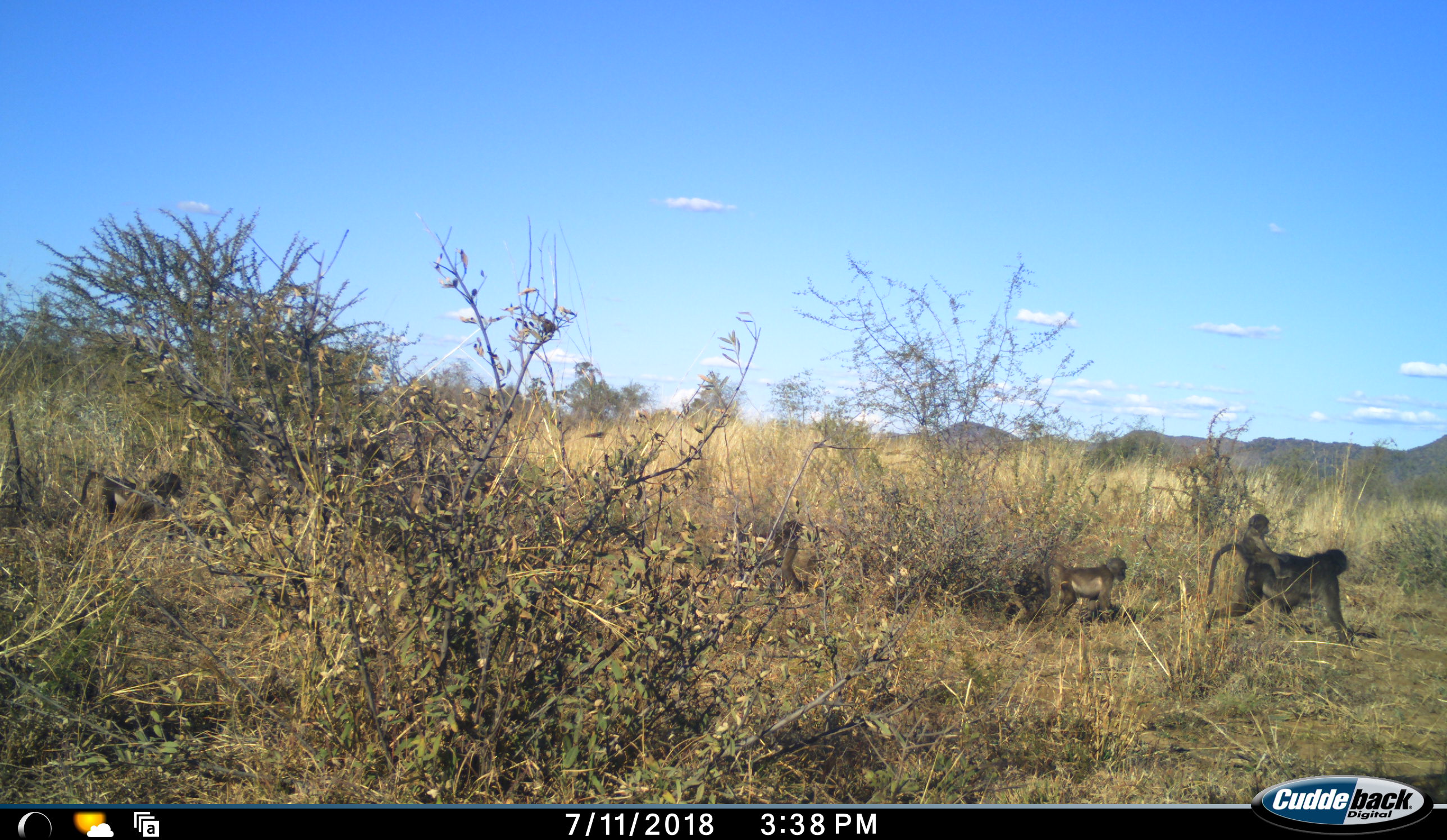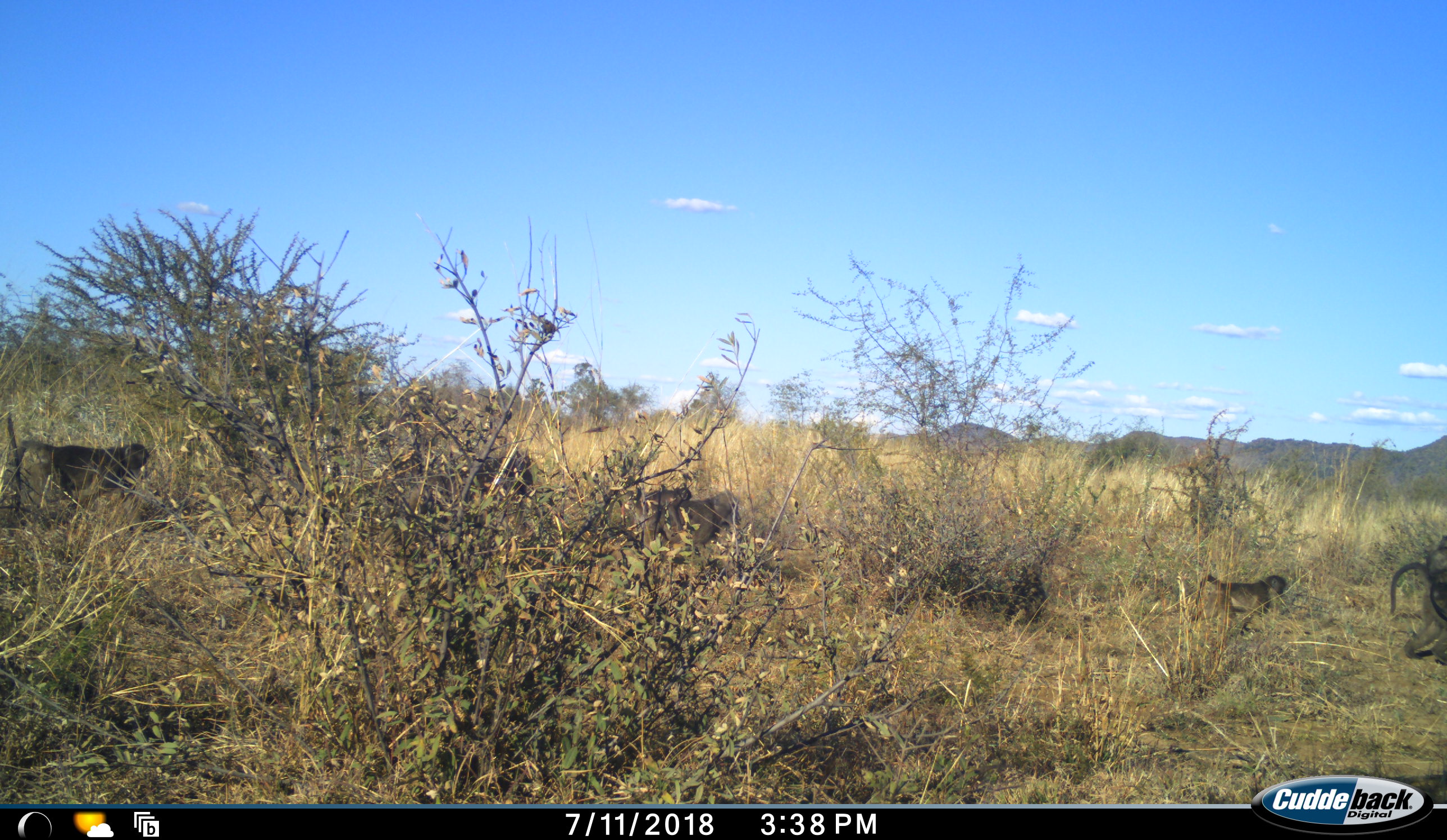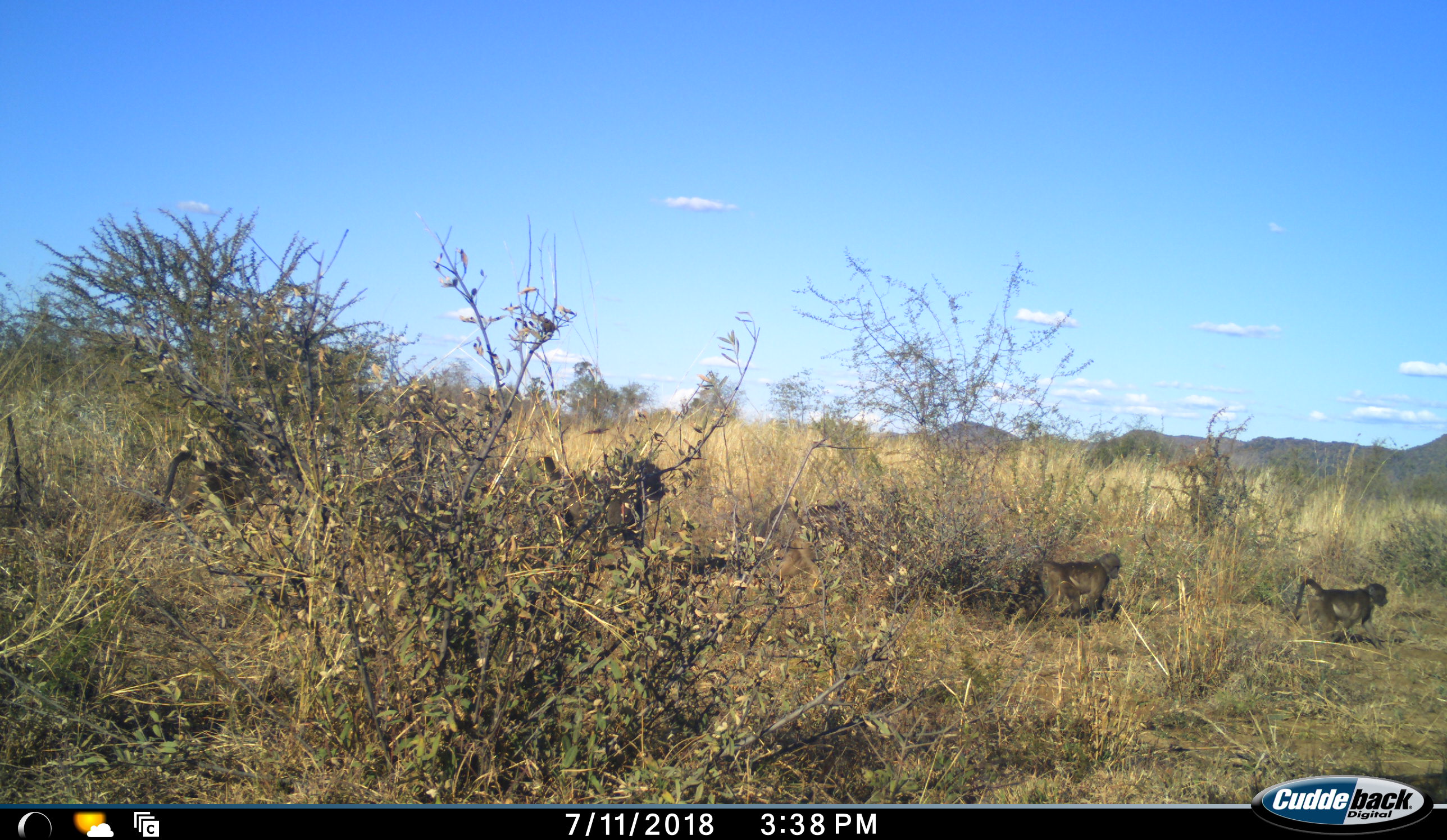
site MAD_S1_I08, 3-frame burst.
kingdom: Animalia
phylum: Chordata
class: Mammalia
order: Primates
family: Cercopithecidae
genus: Papio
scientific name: Papio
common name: baboon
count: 7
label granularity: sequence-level